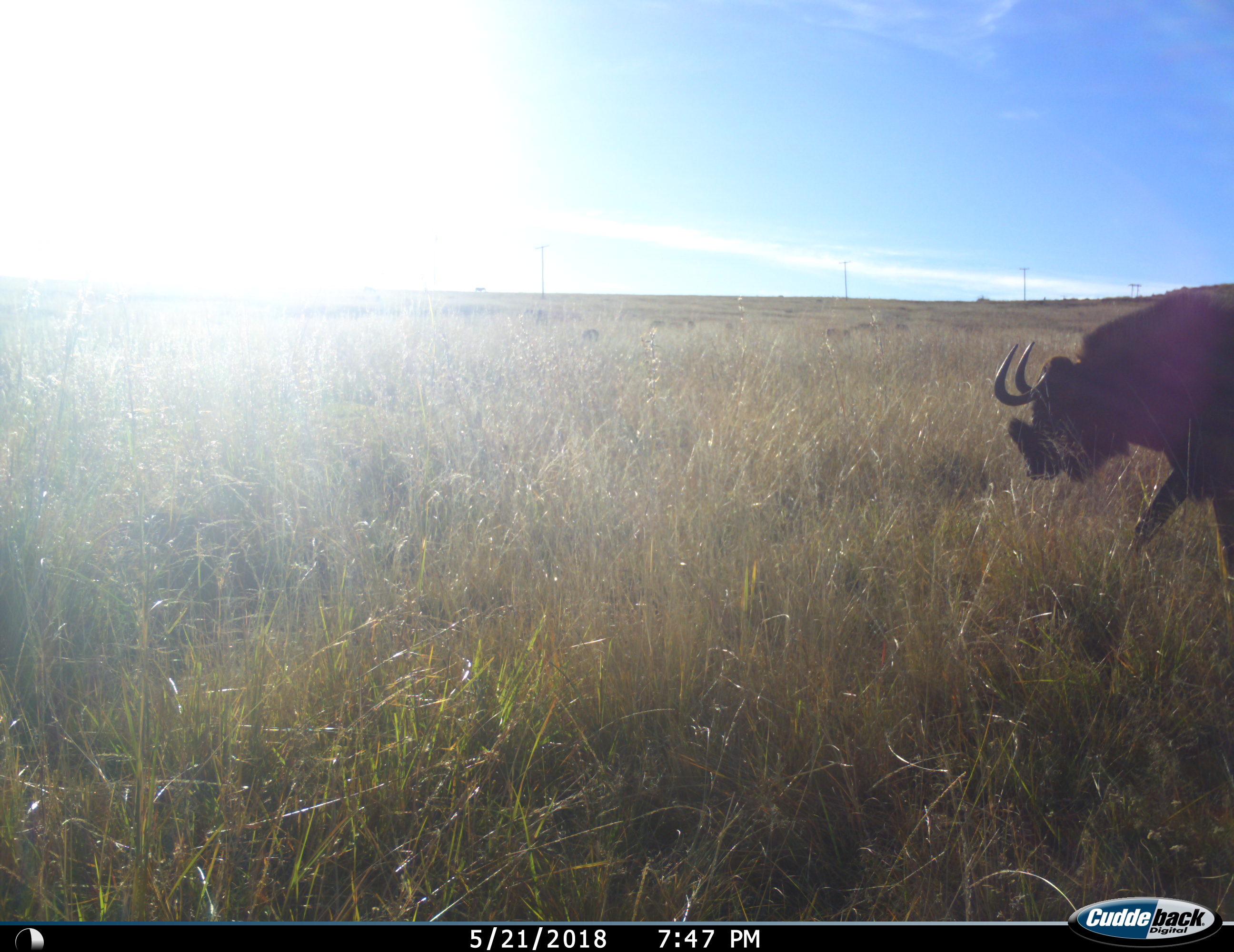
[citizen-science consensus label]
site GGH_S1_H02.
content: unidentified animal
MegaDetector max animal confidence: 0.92